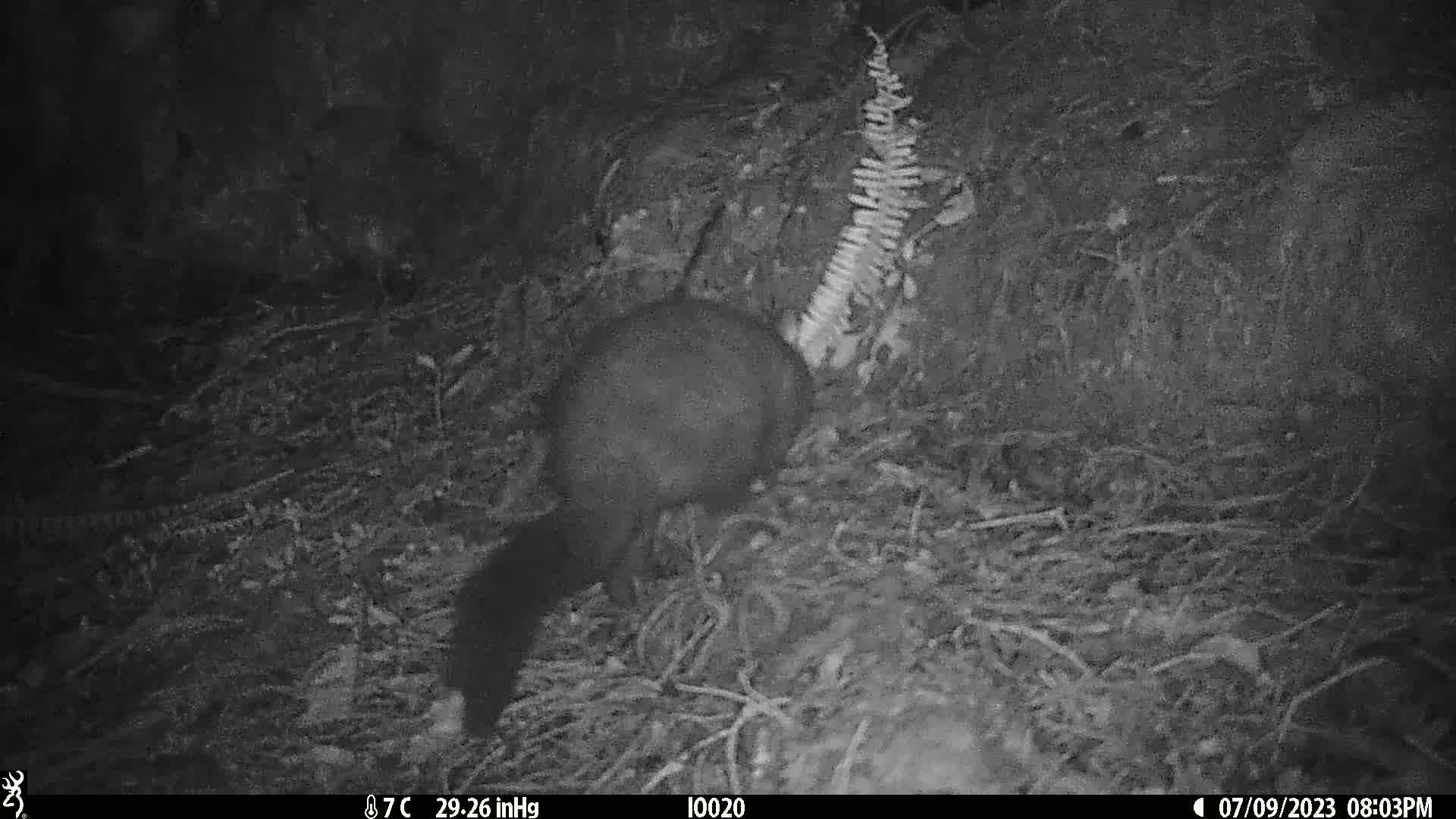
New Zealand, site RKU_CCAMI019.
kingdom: Animalia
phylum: Chordata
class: Mammalia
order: Diprotodontia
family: Phalangeridae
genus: Trichosurus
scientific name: Trichosurus vulpecula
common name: common brushtail possum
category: possum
Possum (common brushtail possum) (Trichosurus vulpecula).